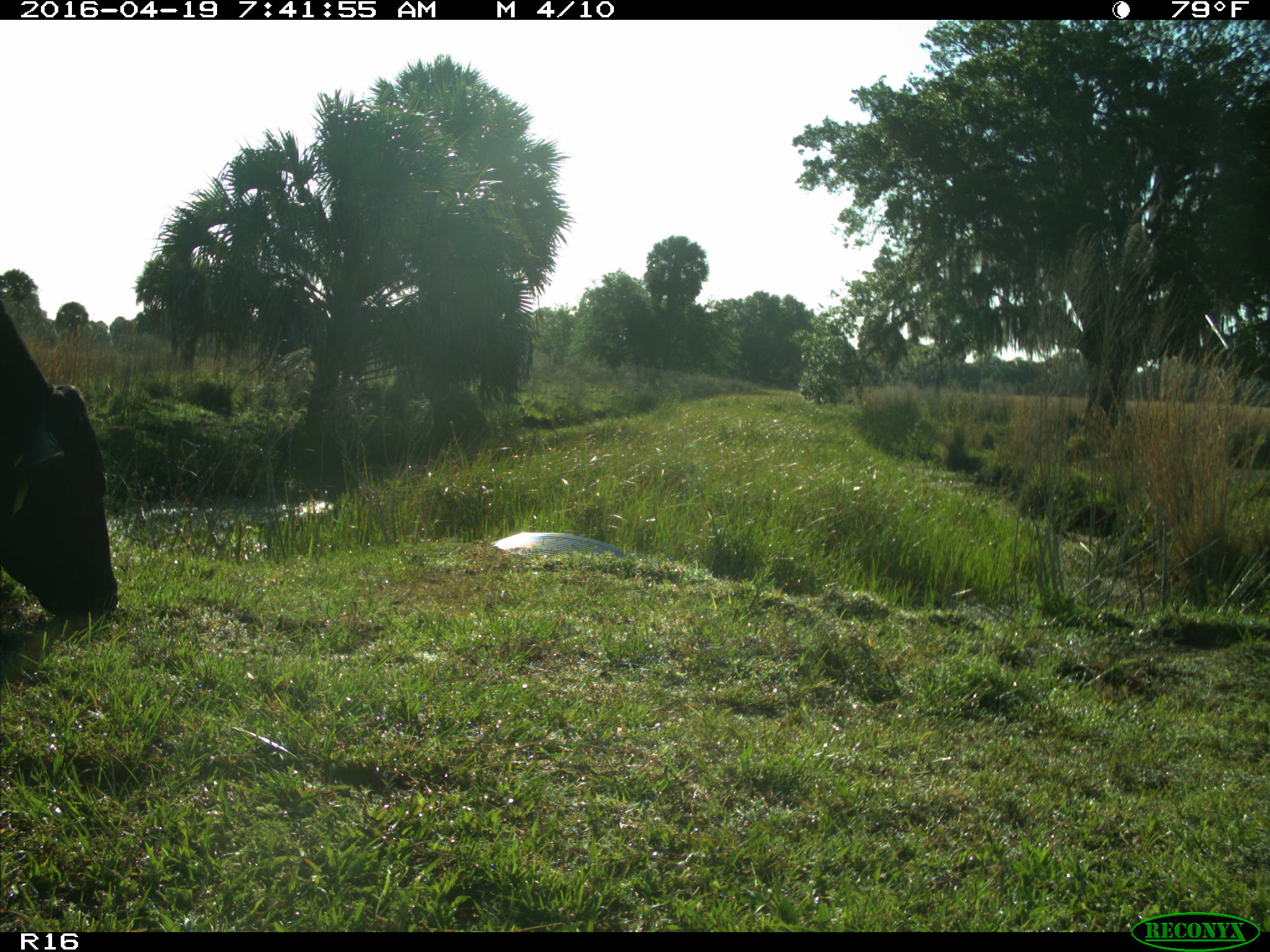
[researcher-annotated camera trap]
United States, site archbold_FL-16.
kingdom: Animalia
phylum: Chordata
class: Mammalia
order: Artiodactyla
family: Bovidae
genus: Bos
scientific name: Bos taurus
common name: domestic cow